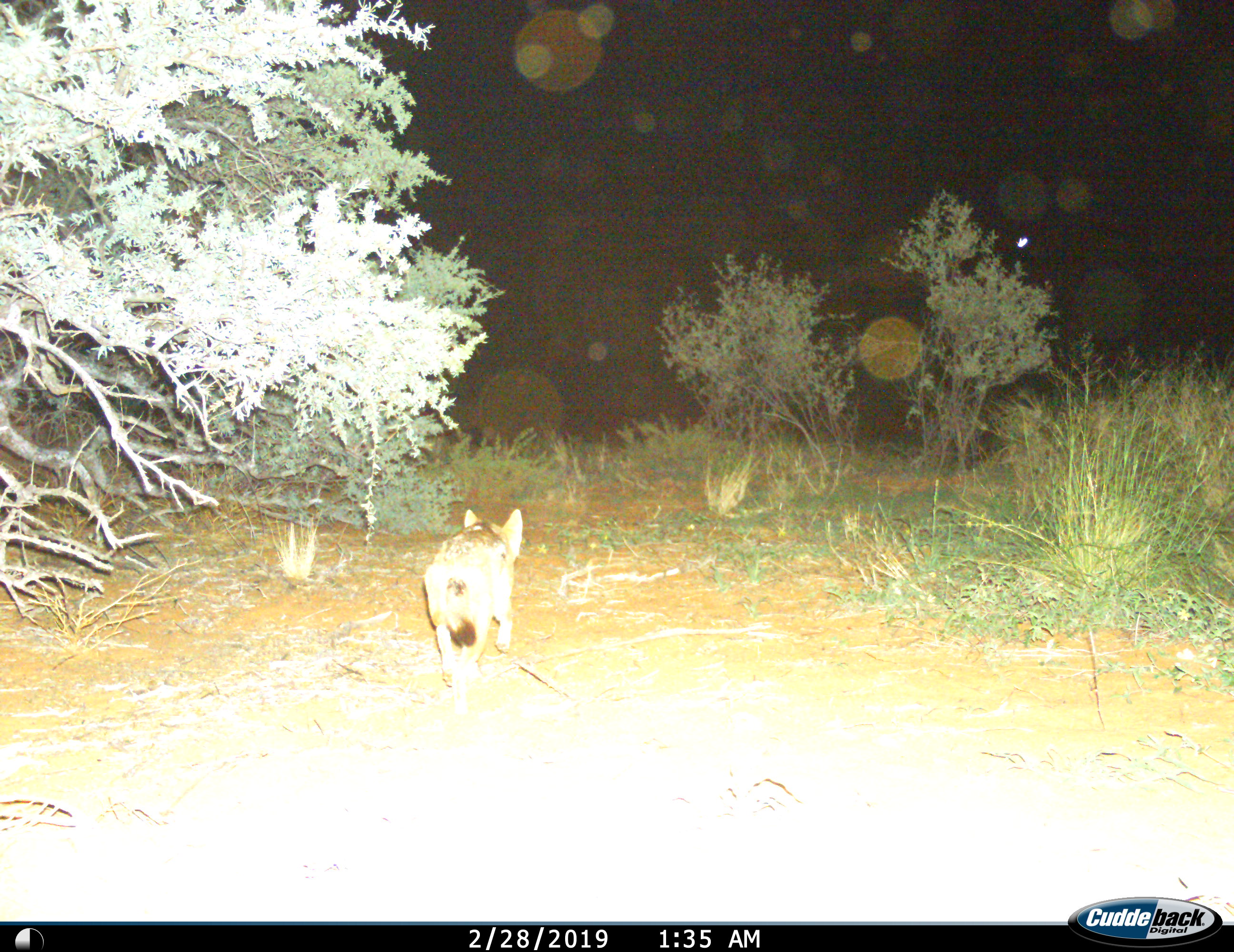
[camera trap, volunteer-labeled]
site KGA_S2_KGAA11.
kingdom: Animalia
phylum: Chordata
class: Mammalia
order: Carnivora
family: Canidae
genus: Lupulella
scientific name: Lupulella mesomelas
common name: black-backed jackal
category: jackalblackbacked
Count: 1.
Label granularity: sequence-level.